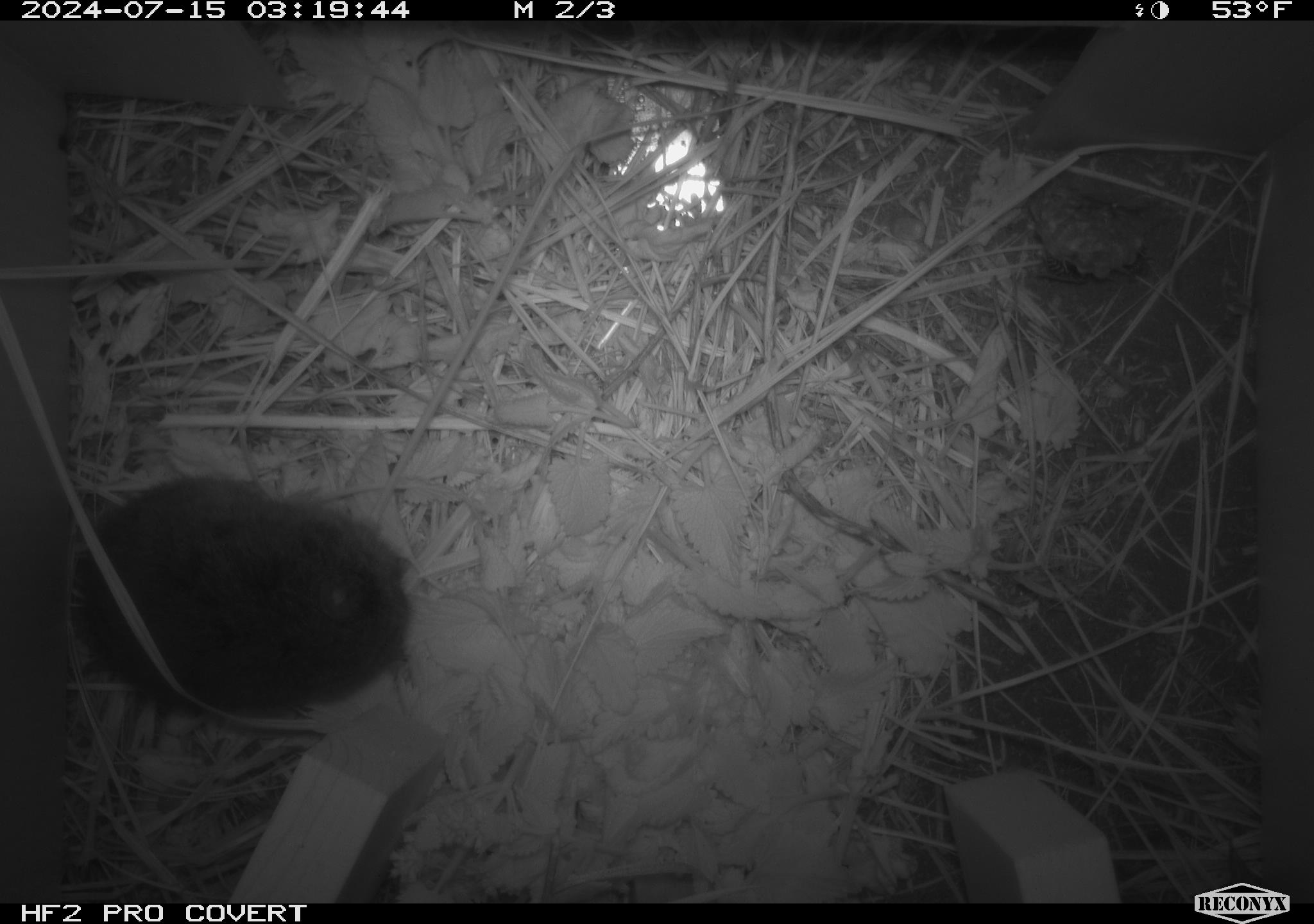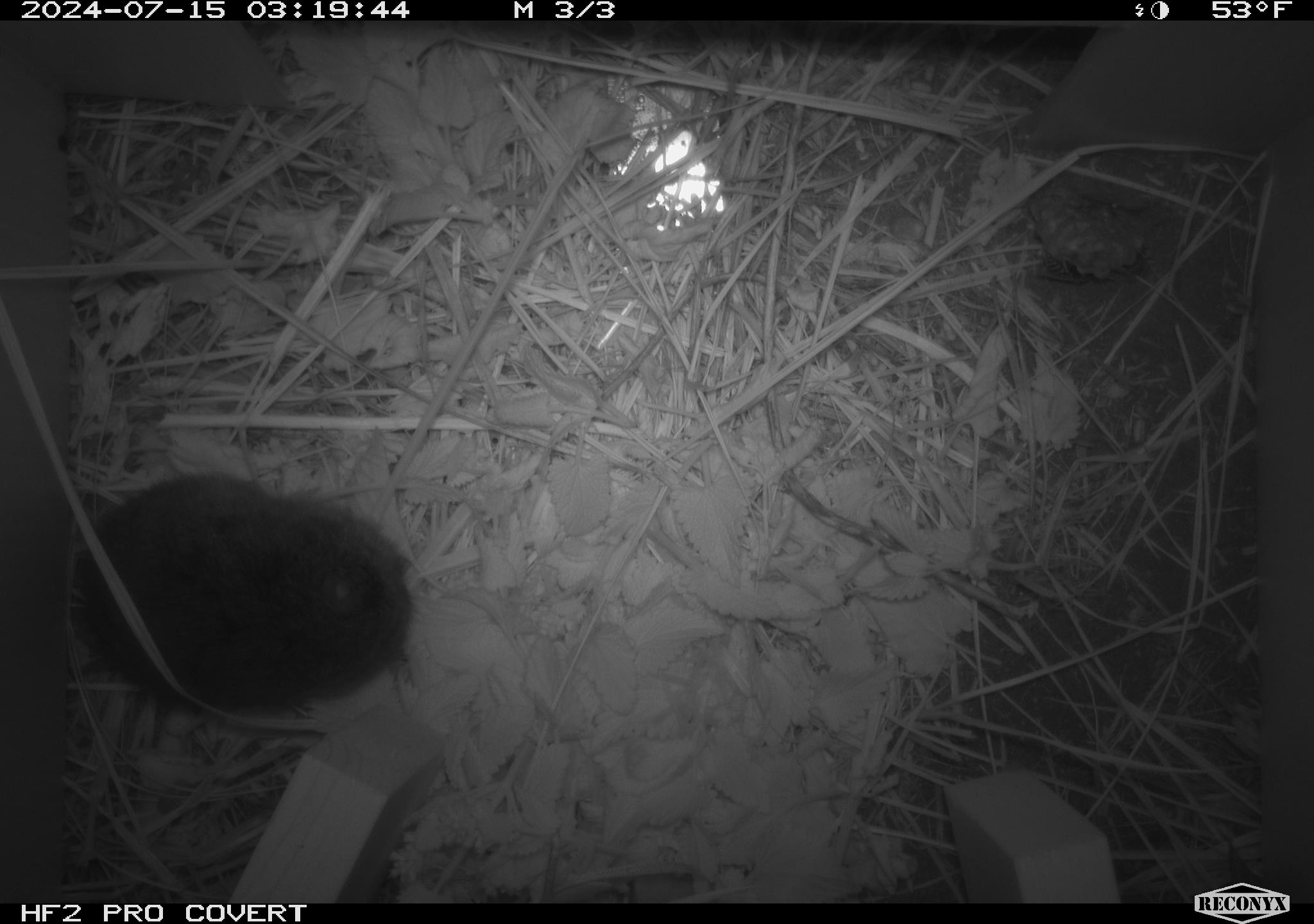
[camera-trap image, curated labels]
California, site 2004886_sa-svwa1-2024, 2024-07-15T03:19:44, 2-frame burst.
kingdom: Animalia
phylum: Arthropoda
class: Insecta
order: Hymenoptera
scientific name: Hymenoptera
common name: ants, bees, wasps, and sawflies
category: hymenoptera order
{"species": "hymenoptera order (ants, bees, wasps, and sawflies) (Hymenoptera)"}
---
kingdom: Animalia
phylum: Chordata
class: Mammalia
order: Rodentia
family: Cricetidae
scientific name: Arvicolinae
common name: voles, lemmings, and muskrats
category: arvicolinae subfamily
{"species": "arvicolinae subfamily (voles, lemmings, and muskrats) (Arvicolinae)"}